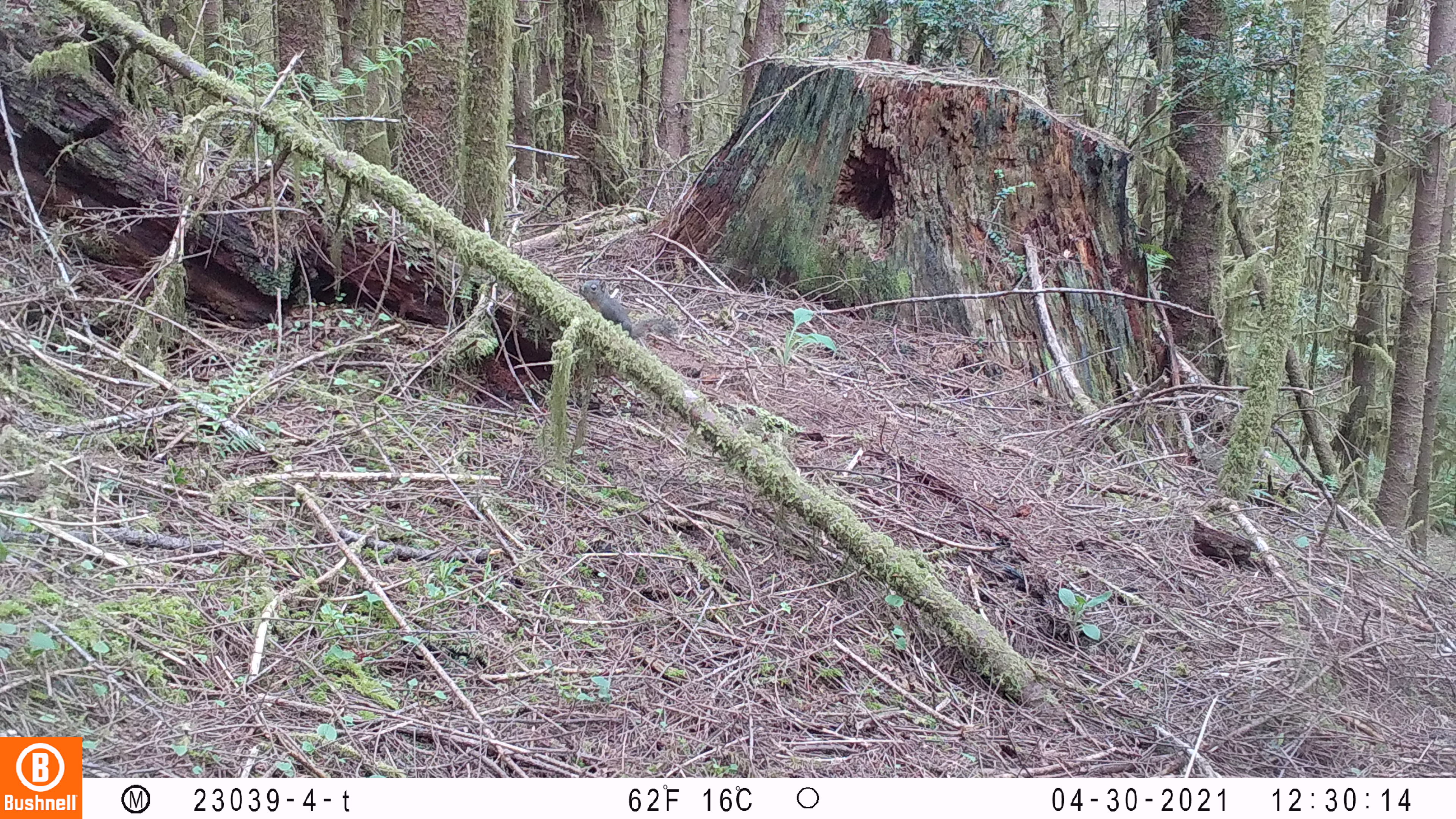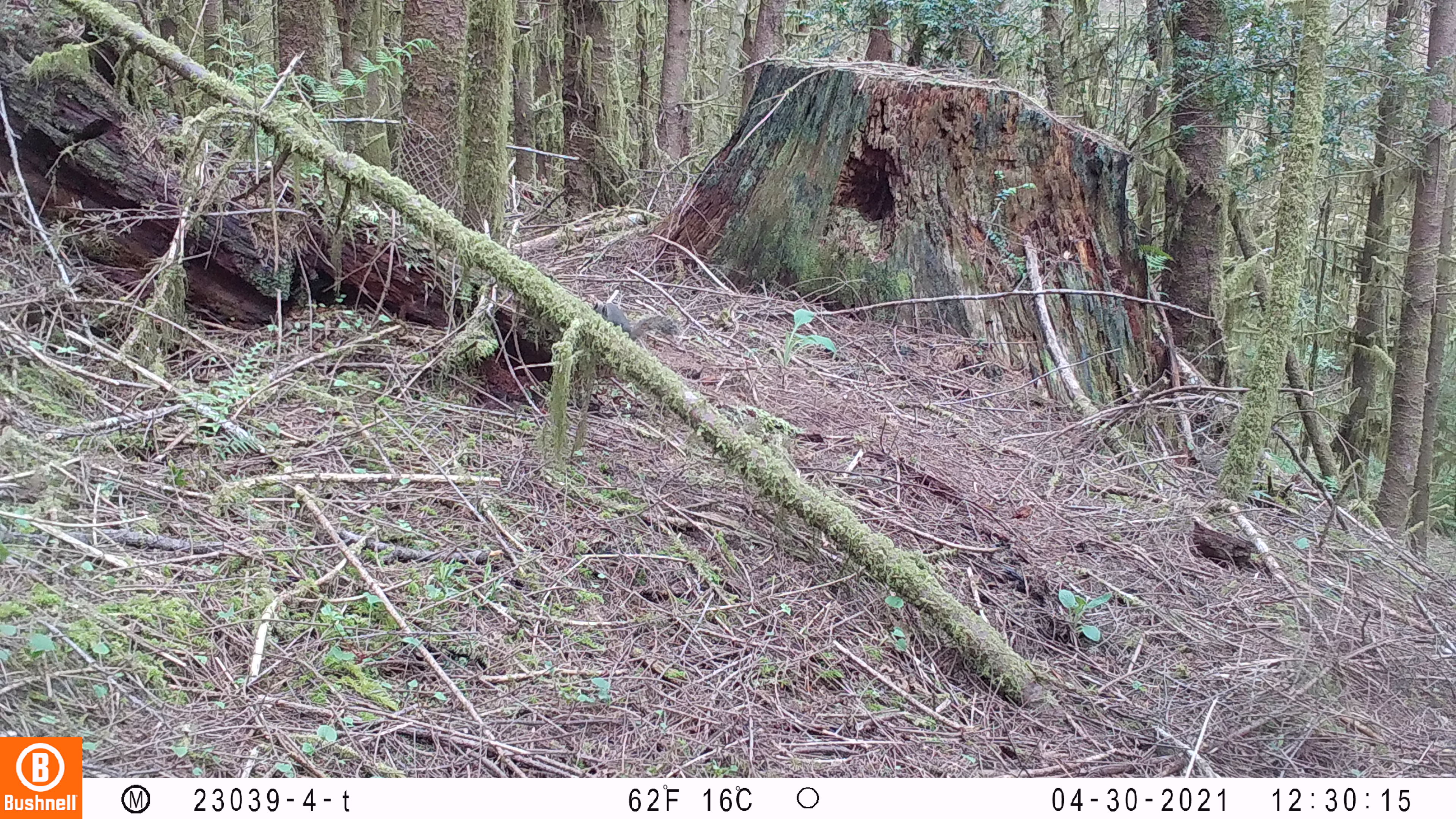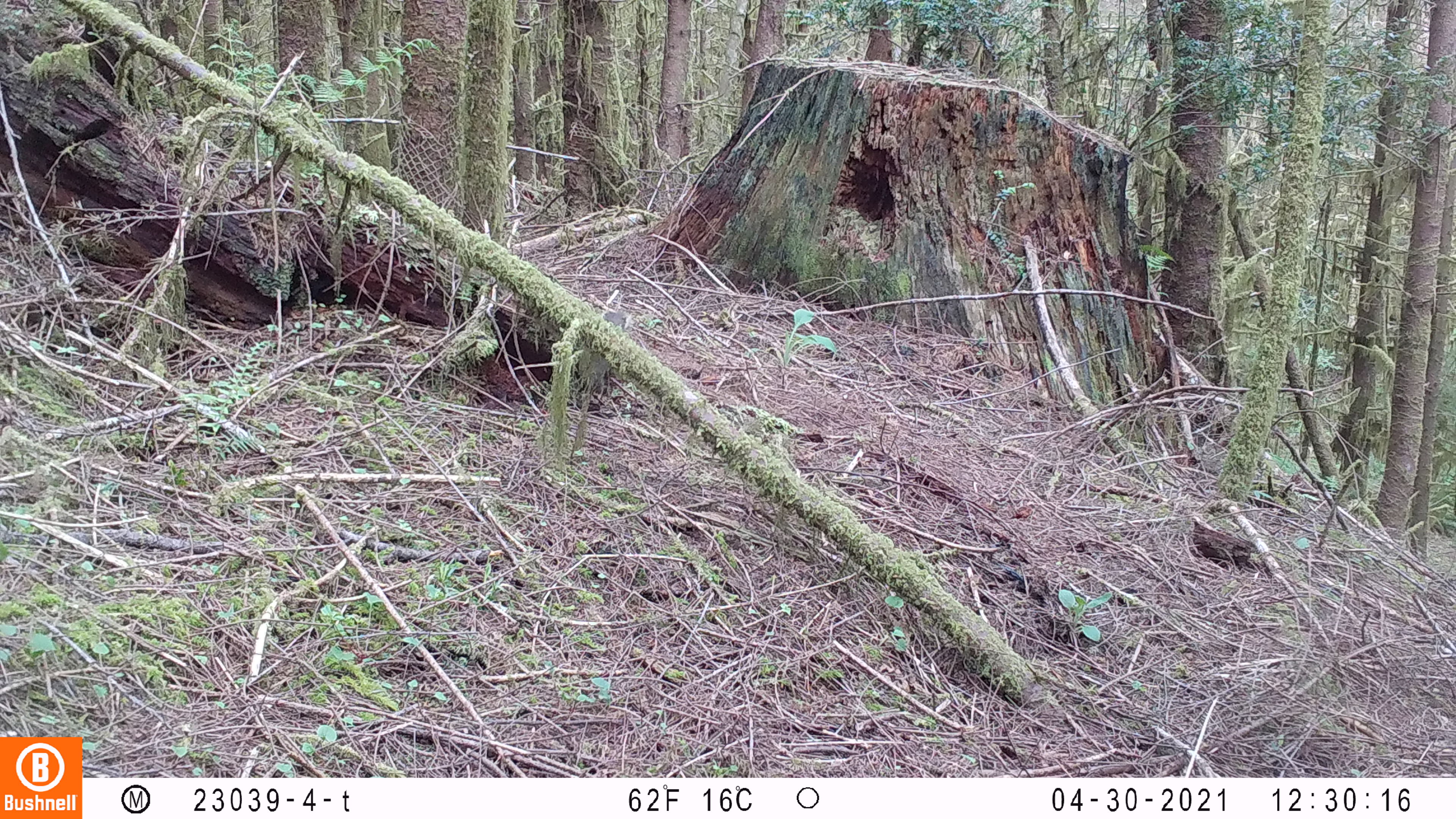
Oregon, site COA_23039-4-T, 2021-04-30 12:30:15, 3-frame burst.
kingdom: Animalia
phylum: Chordata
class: Mammalia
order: Rodentia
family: Sciuridae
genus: Tamiasciurus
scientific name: Tamiasciurus douglasii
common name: douglas squirrel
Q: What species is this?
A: Douglas squirrel (Tamiasciurus douglasii).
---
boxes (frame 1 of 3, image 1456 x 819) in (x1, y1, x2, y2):
douglas squirrel: (569, 264, 691, 359)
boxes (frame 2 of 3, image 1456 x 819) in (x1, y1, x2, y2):
douglas squirrel: (579, 286, 692, 361)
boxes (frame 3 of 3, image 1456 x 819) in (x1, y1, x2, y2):
douglas squirrel: (584, 298, 658, 355)